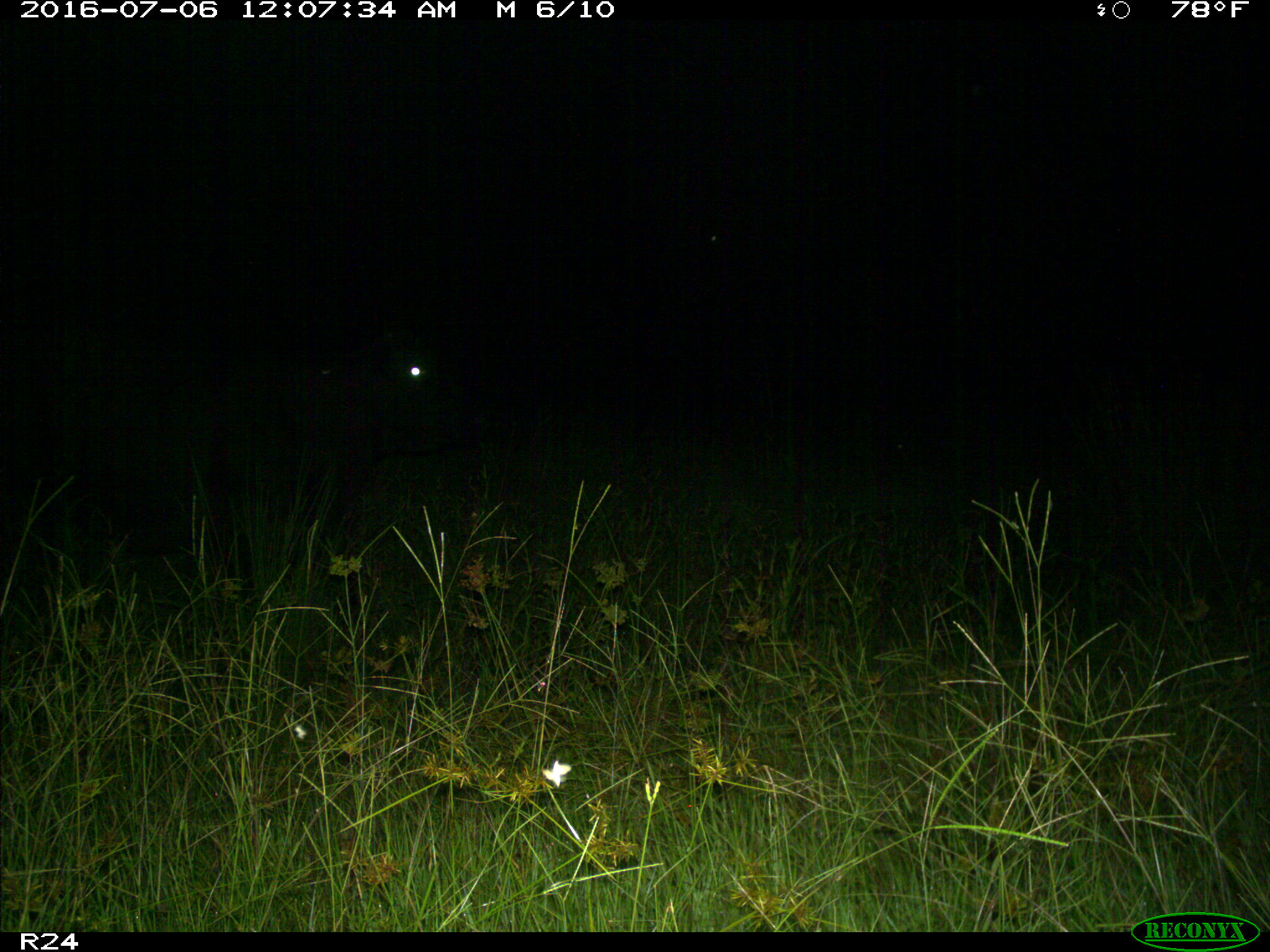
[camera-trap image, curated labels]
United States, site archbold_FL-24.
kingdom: Animalia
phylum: Chordata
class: Mammalia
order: Artiodactyla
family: Bovidae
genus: Bos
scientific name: Bos taurus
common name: domestic cow